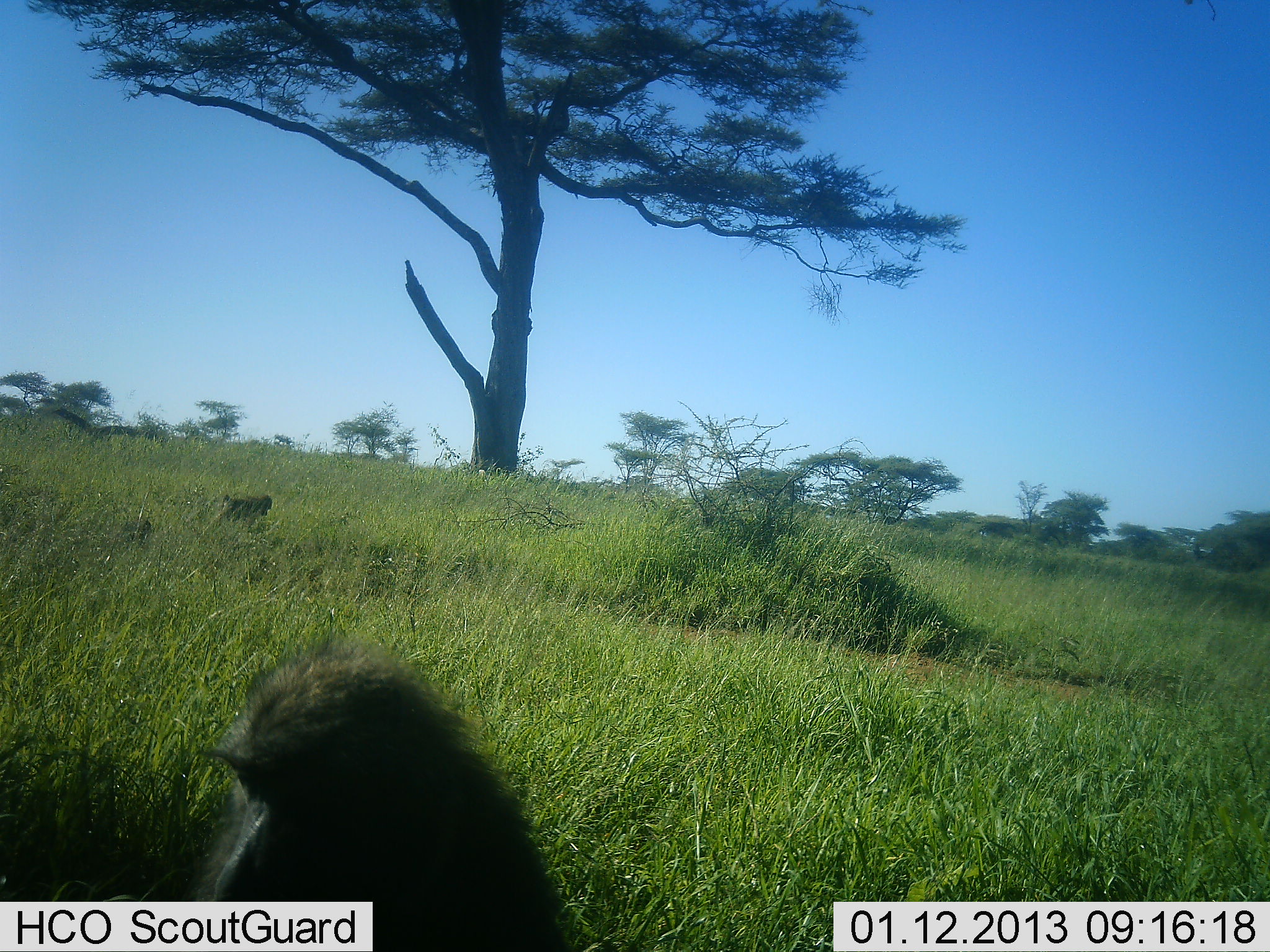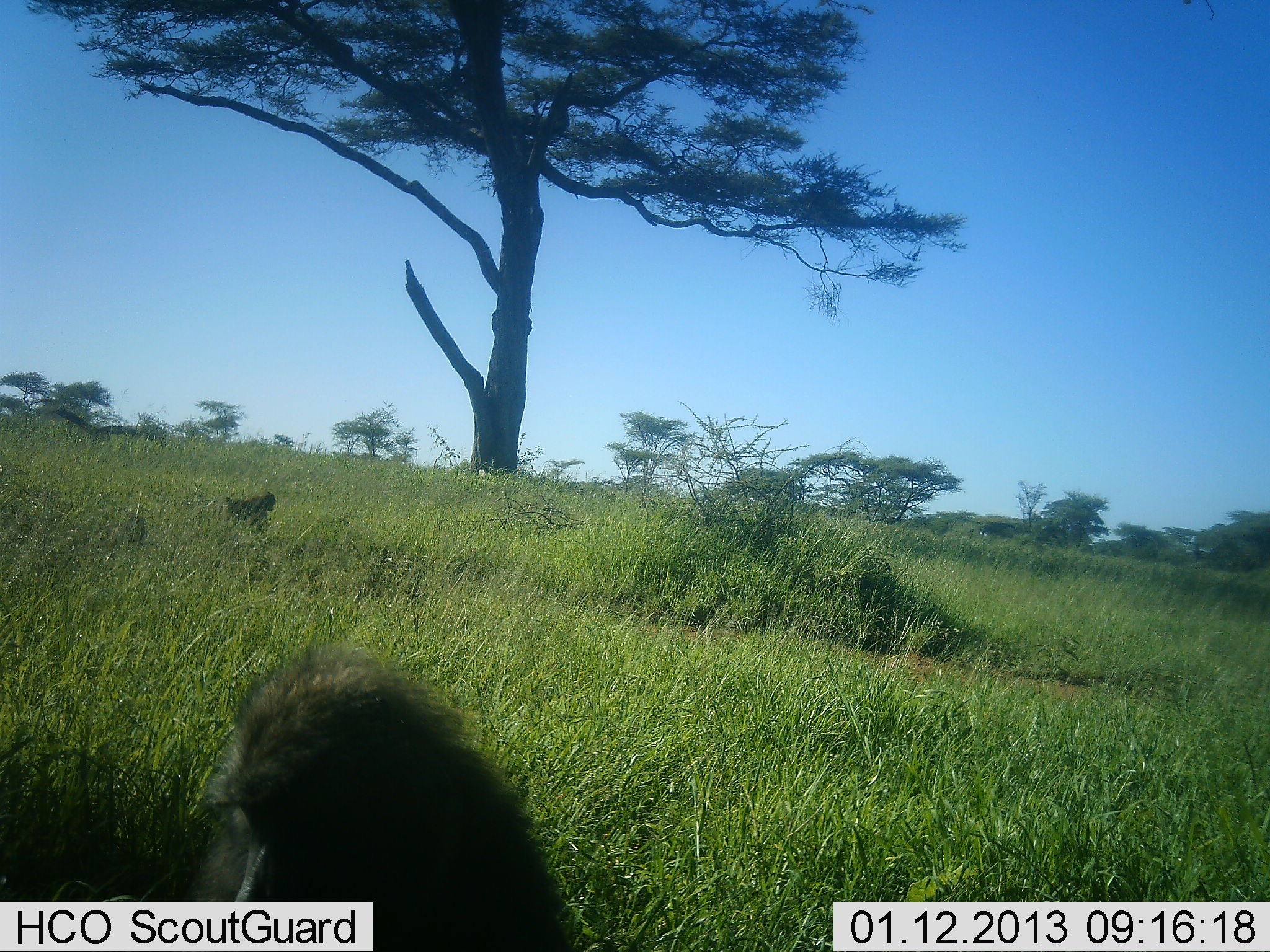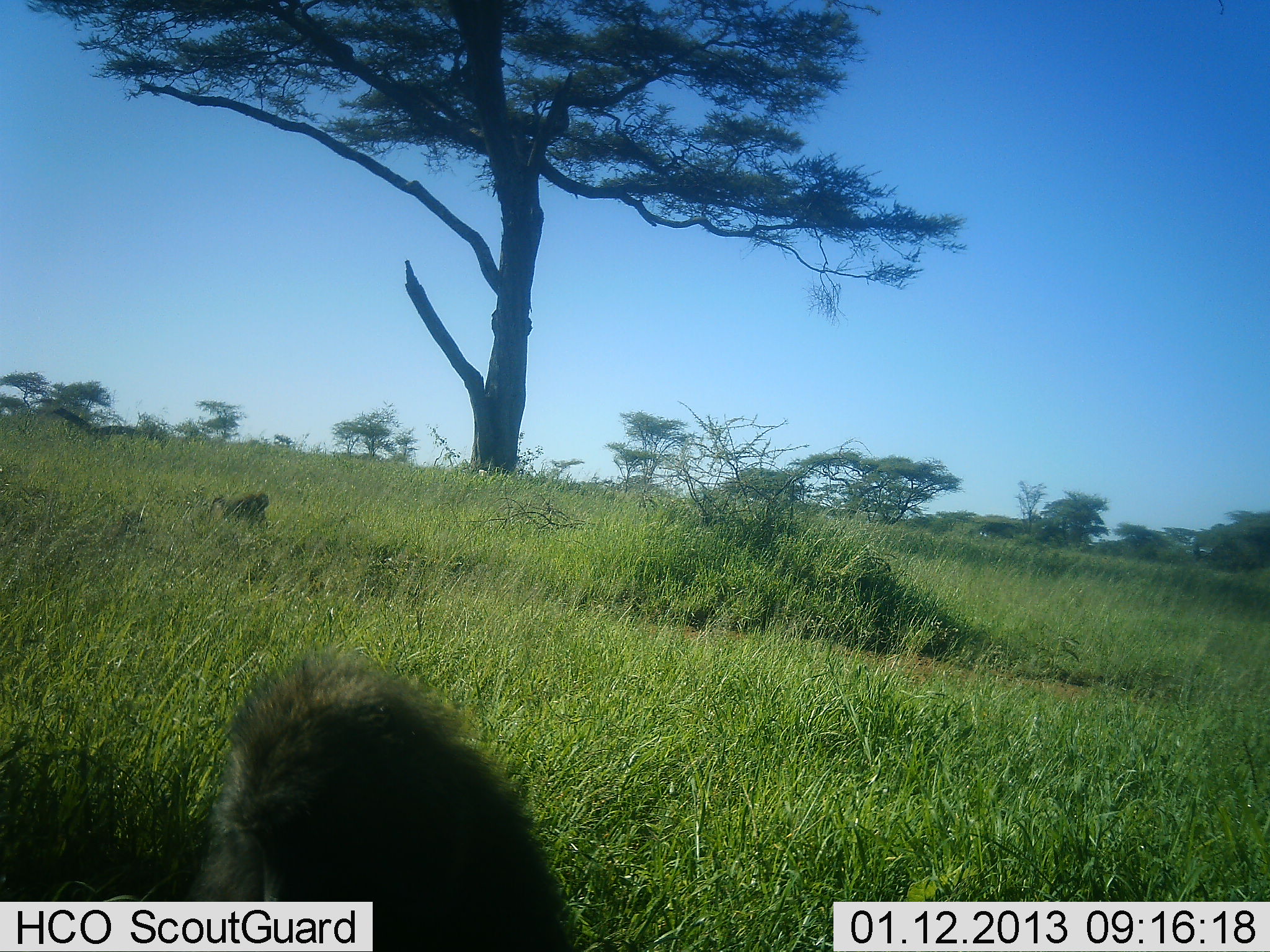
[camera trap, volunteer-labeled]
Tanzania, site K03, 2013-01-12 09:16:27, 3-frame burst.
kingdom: Animalia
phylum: Chordata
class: Mammalia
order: Primates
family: Cercopithecidae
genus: Papio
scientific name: Papio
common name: baboon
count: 3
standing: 50%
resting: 44%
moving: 42%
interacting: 0%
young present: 8%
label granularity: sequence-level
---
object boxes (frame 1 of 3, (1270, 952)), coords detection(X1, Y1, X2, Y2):
animal: detection(193, 647, 574, 950)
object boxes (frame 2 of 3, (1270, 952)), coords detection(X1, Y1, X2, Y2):
animal: detection(175, 649, 579, 950)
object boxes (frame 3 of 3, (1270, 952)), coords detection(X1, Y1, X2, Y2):
animal: detection(183, 650, 584, 952)